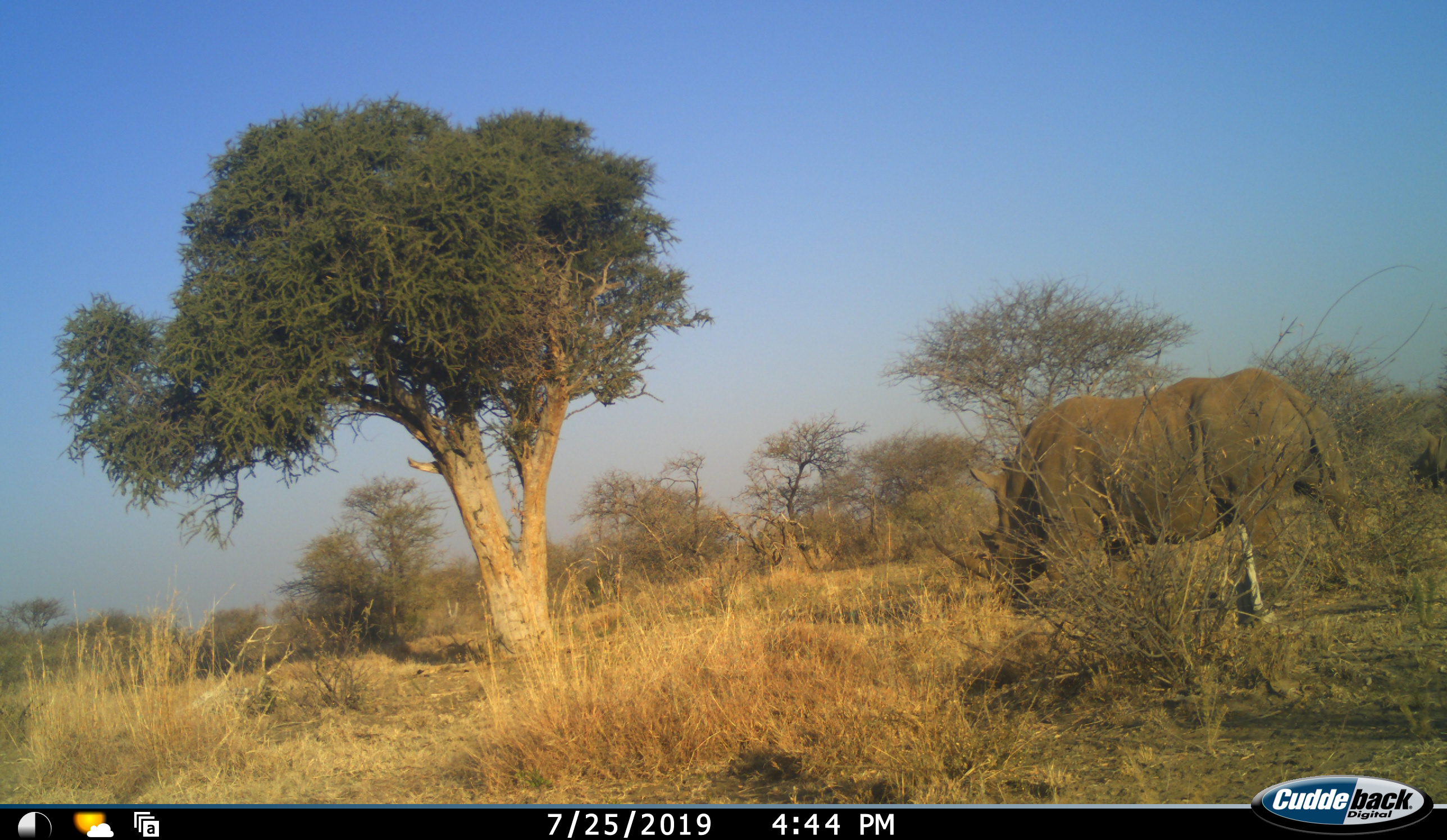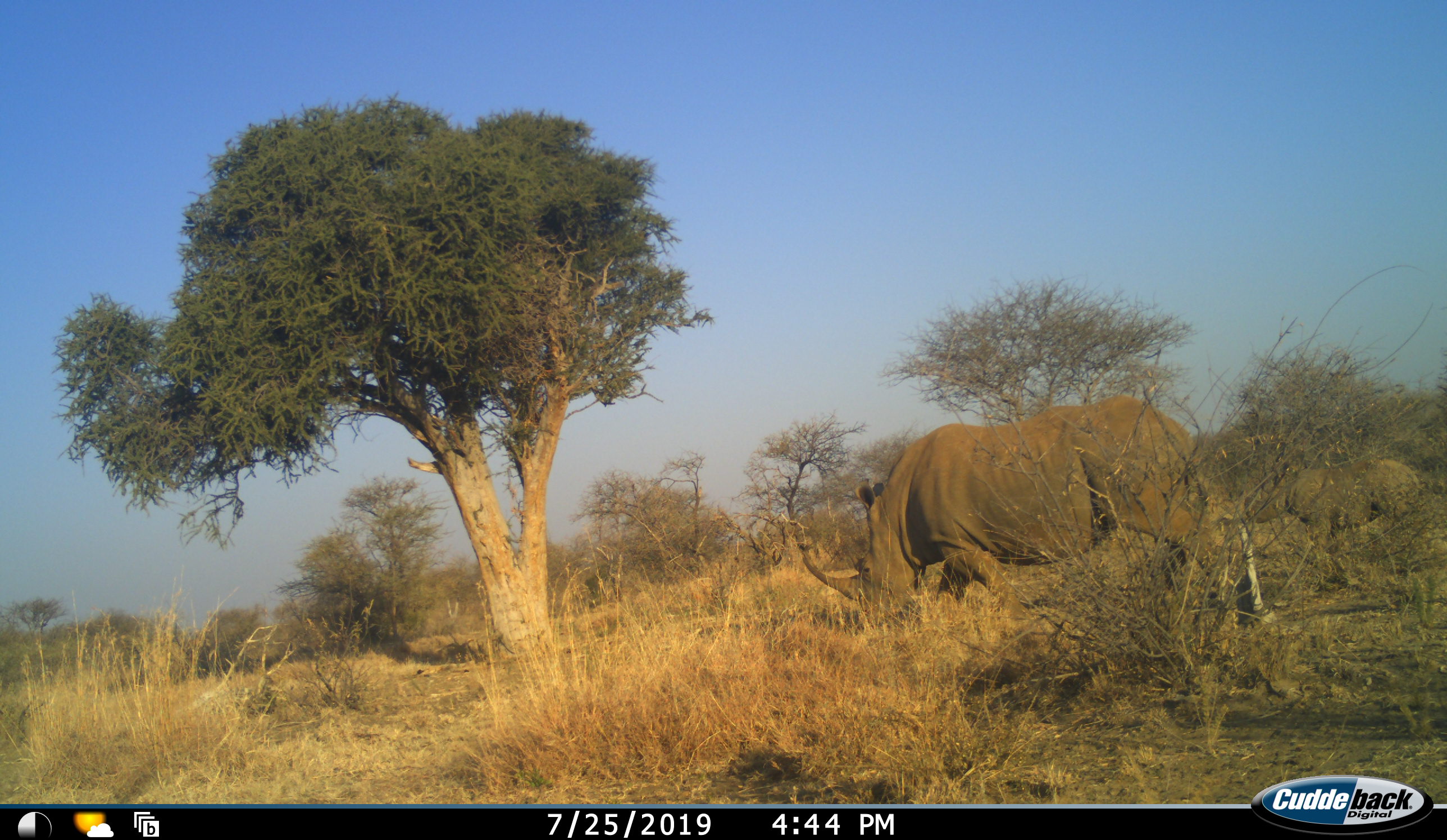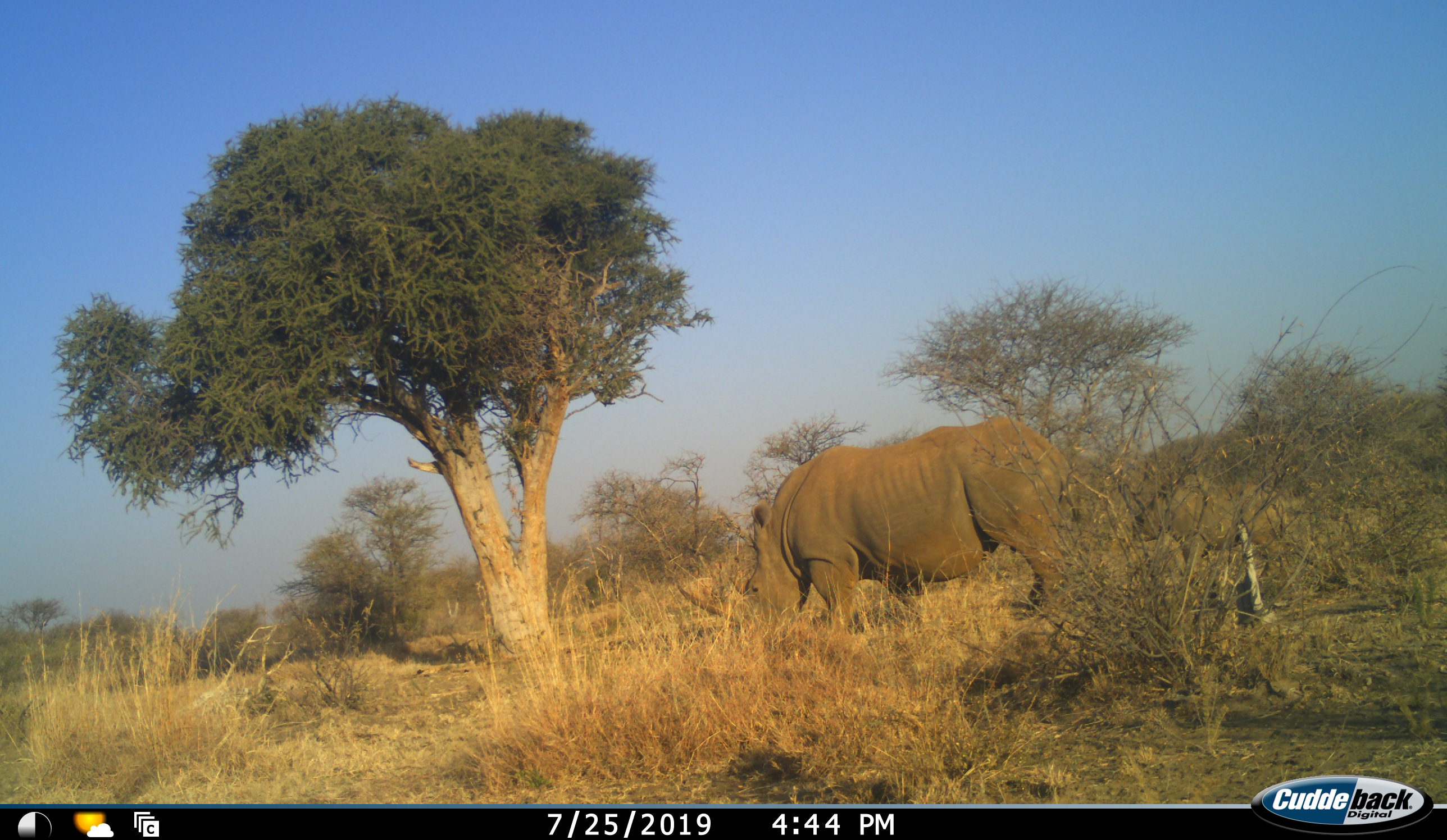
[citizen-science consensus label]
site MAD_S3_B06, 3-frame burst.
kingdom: Animalia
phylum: Chordata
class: Mammalia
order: Perissodactyla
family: Rhinocerotidae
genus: Ceratotherium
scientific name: Ceratotherium simum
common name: white rhinoceros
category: rhinoceroswhite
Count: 2.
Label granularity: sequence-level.